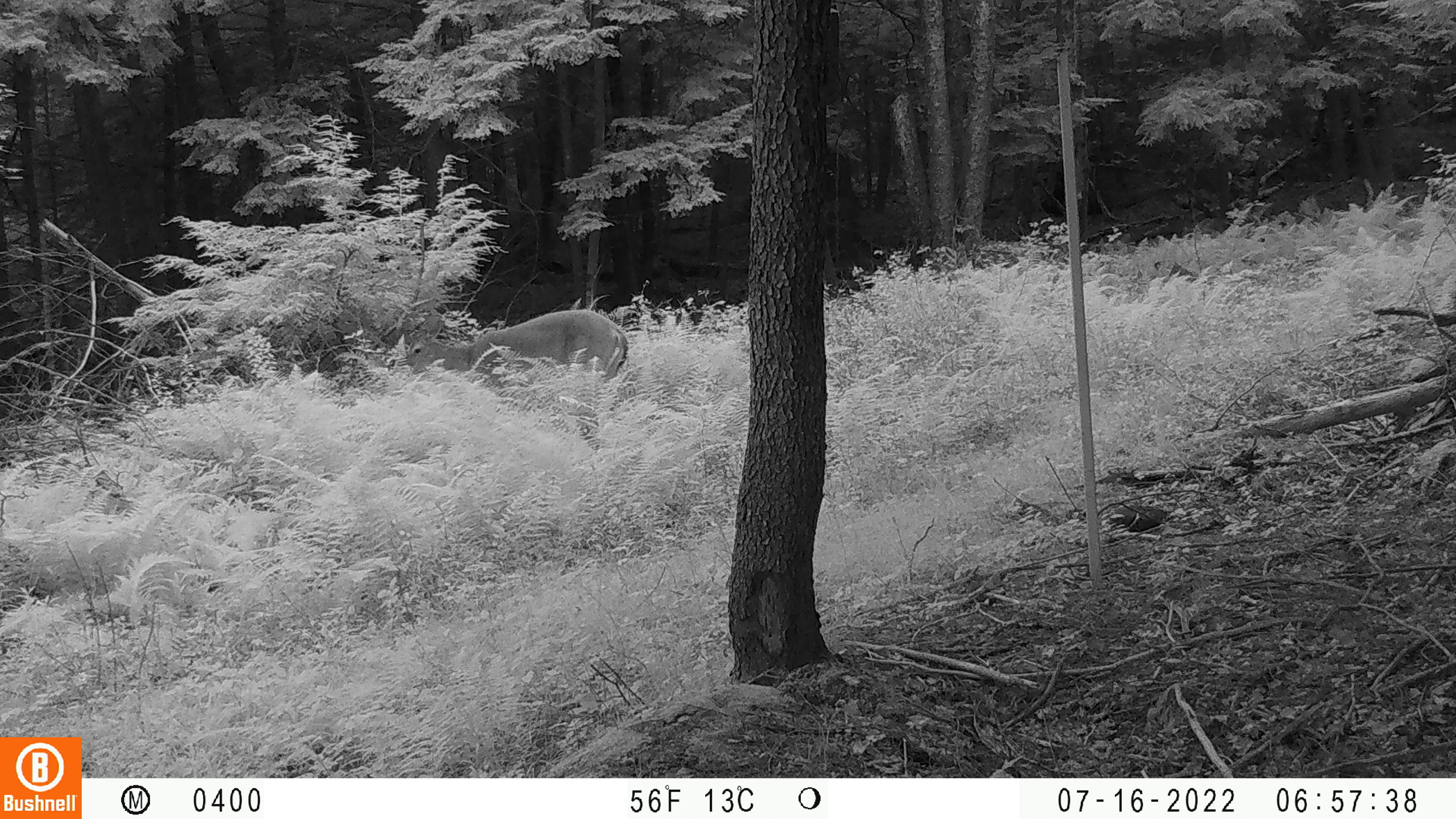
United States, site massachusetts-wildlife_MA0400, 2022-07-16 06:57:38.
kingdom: Animalia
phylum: Chordata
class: Mammalia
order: Artiodactyla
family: Cervidae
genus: Odocoileus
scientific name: Odocoileus virginianus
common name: white-tailed deer